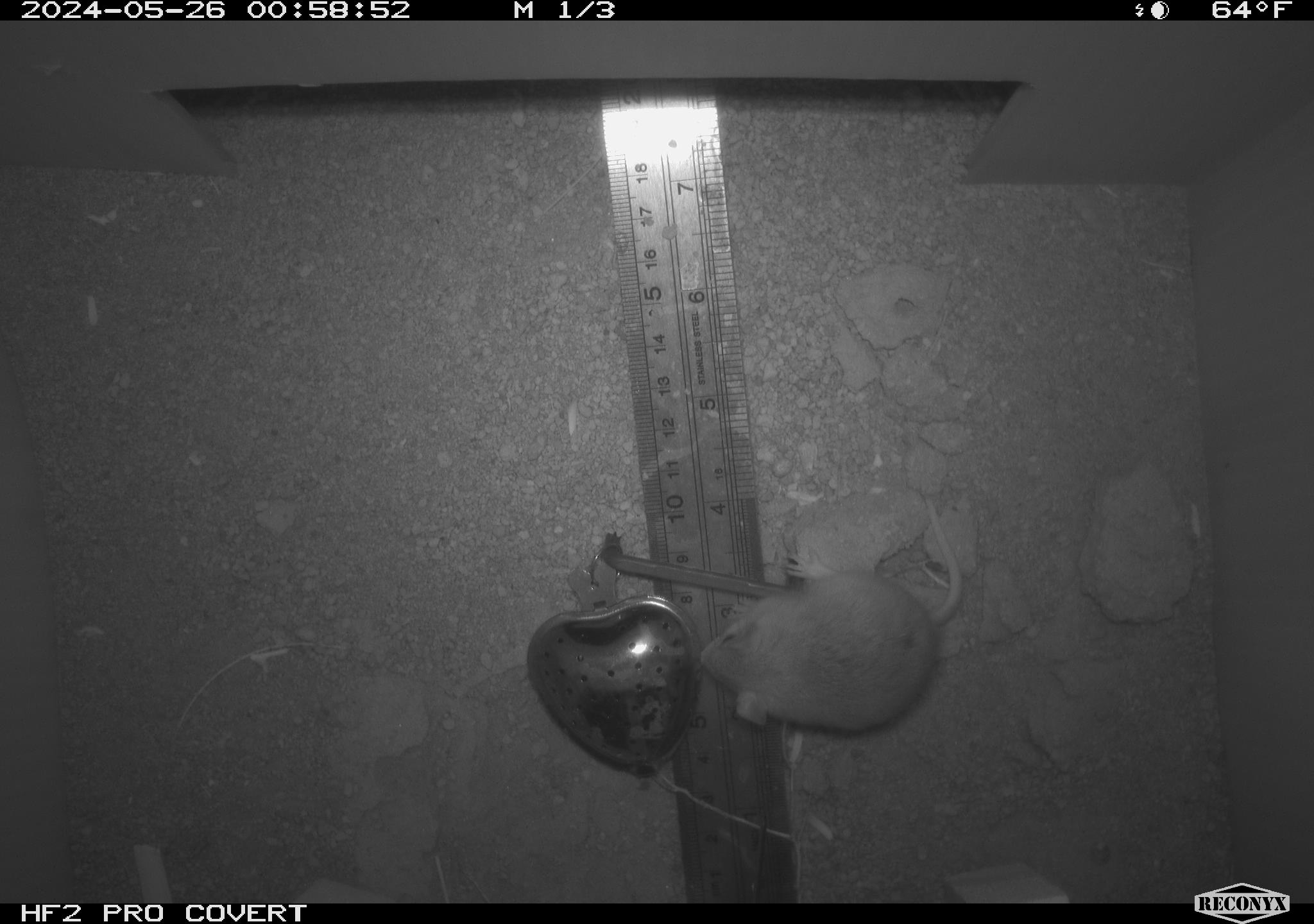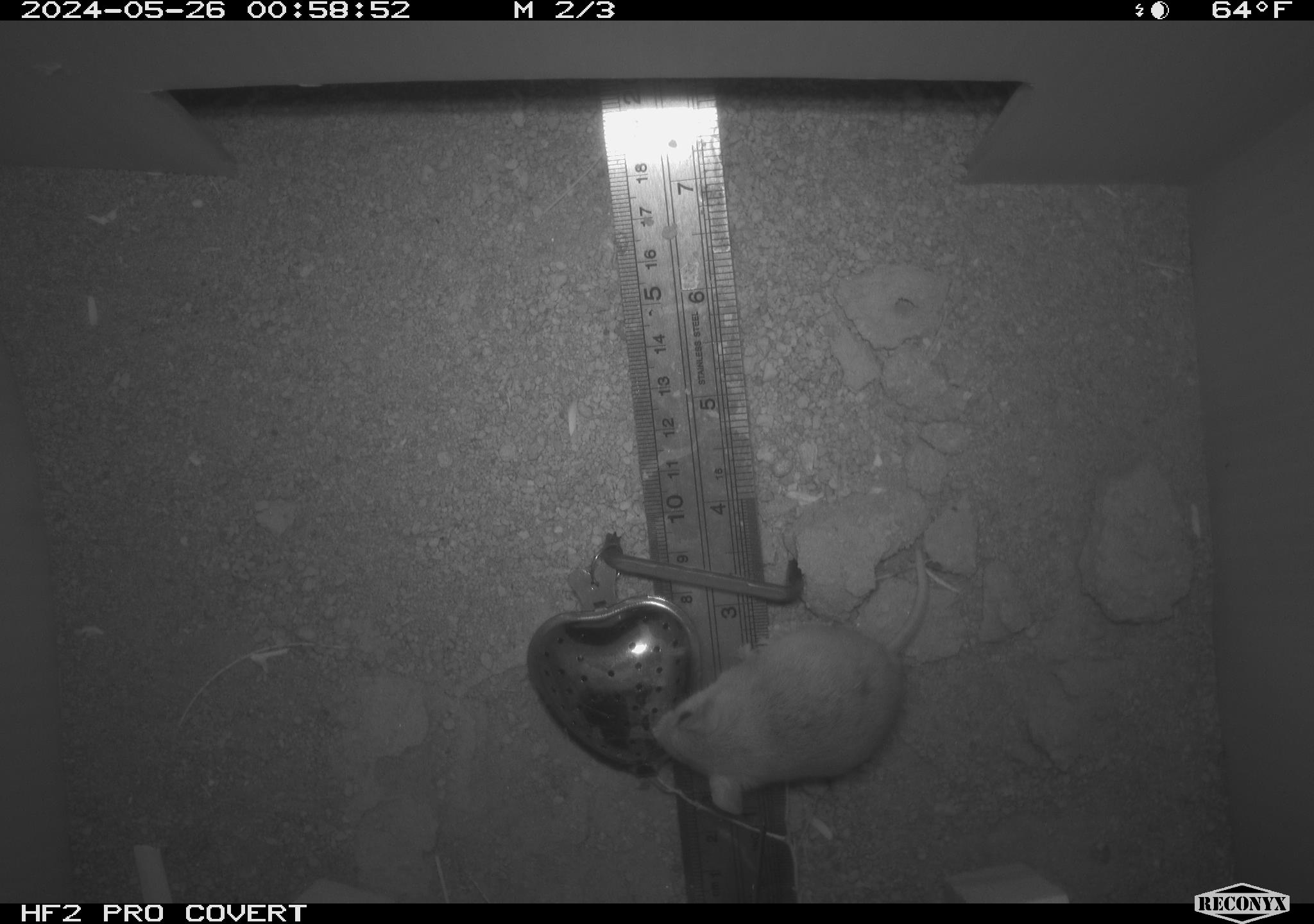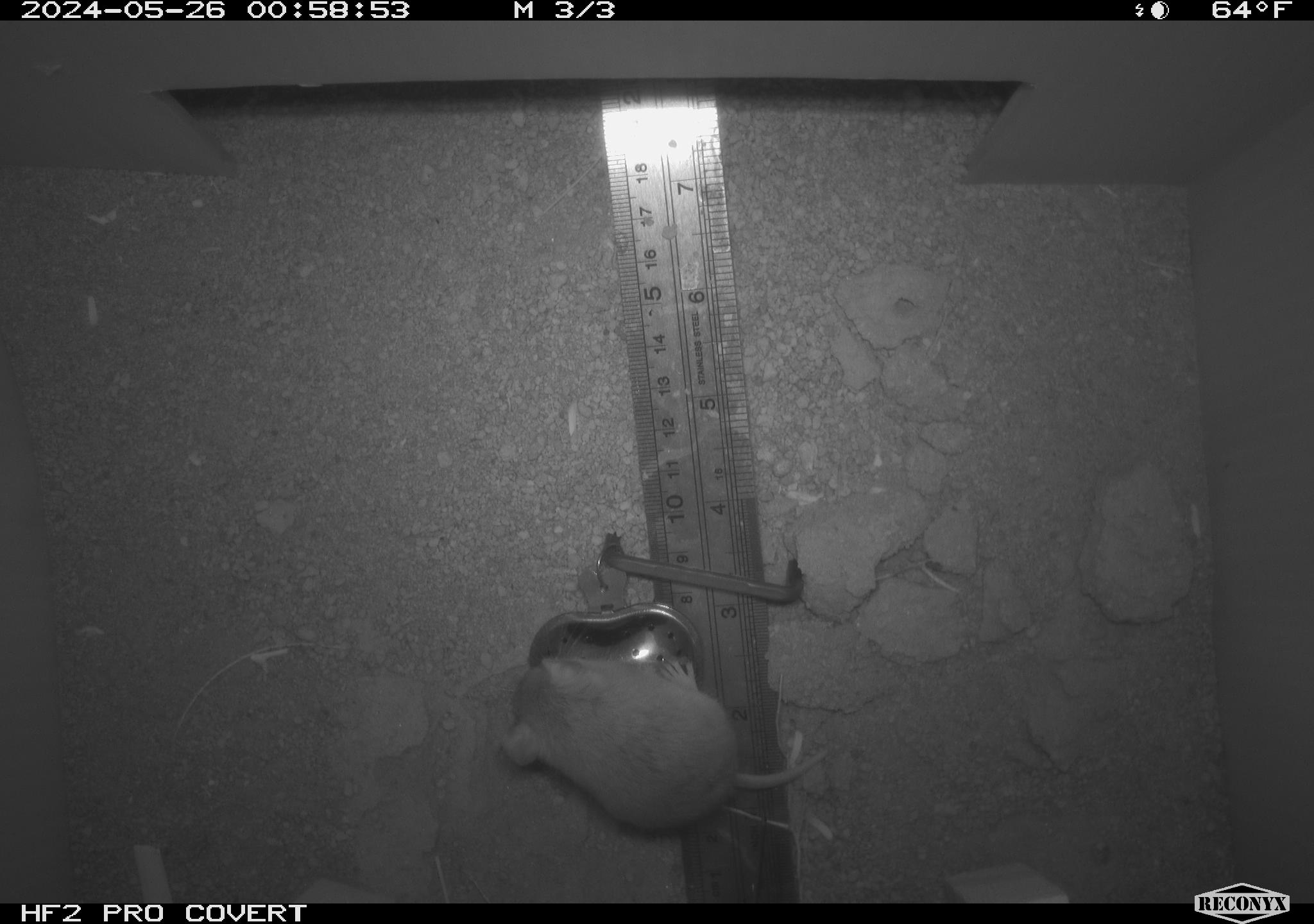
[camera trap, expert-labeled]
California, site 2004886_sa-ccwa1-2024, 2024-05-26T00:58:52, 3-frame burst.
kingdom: Animalia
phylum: Chordata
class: Mammalia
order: Rodentia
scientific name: Rodentia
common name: mouse species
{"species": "mouse species (Rodentia)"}